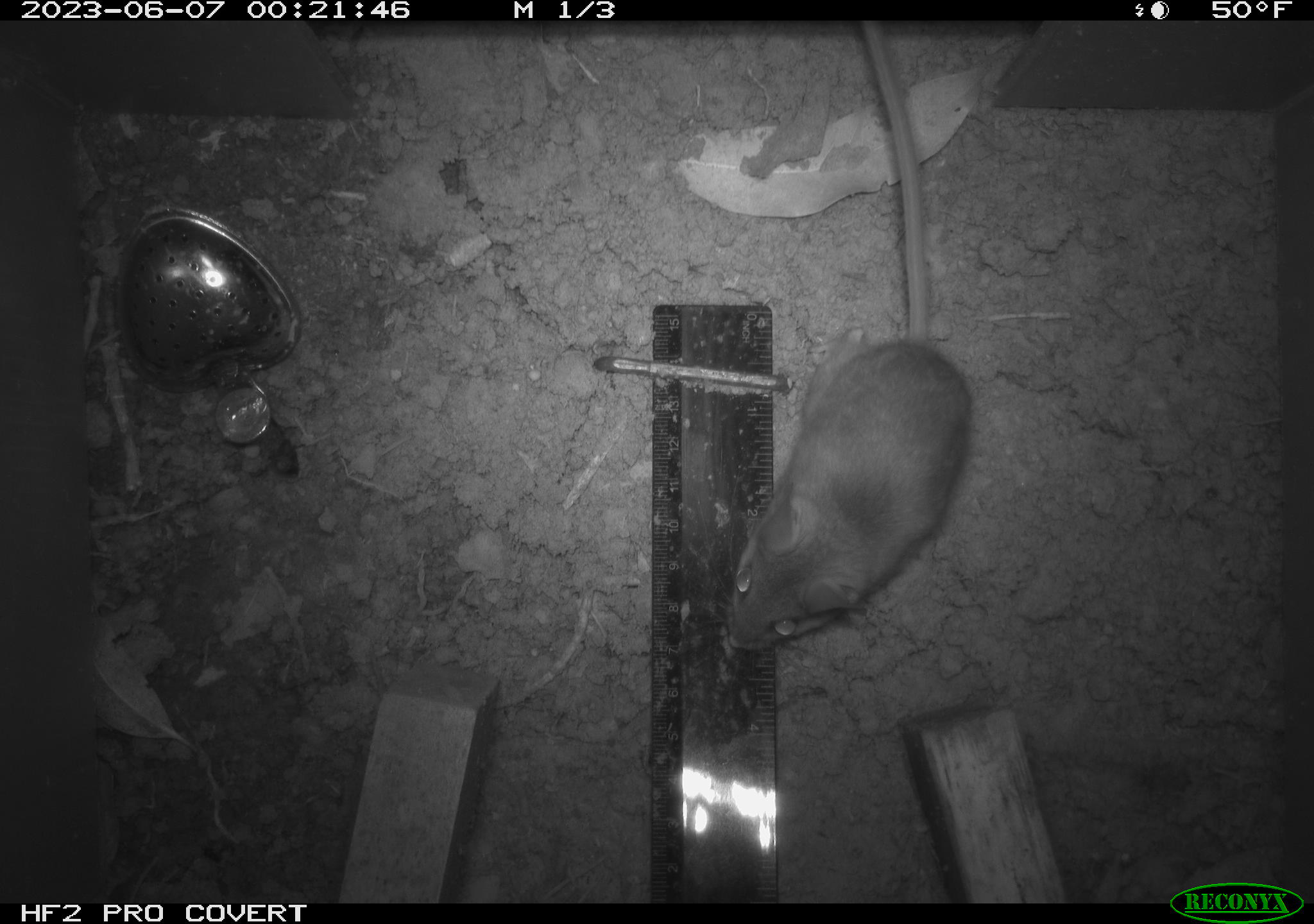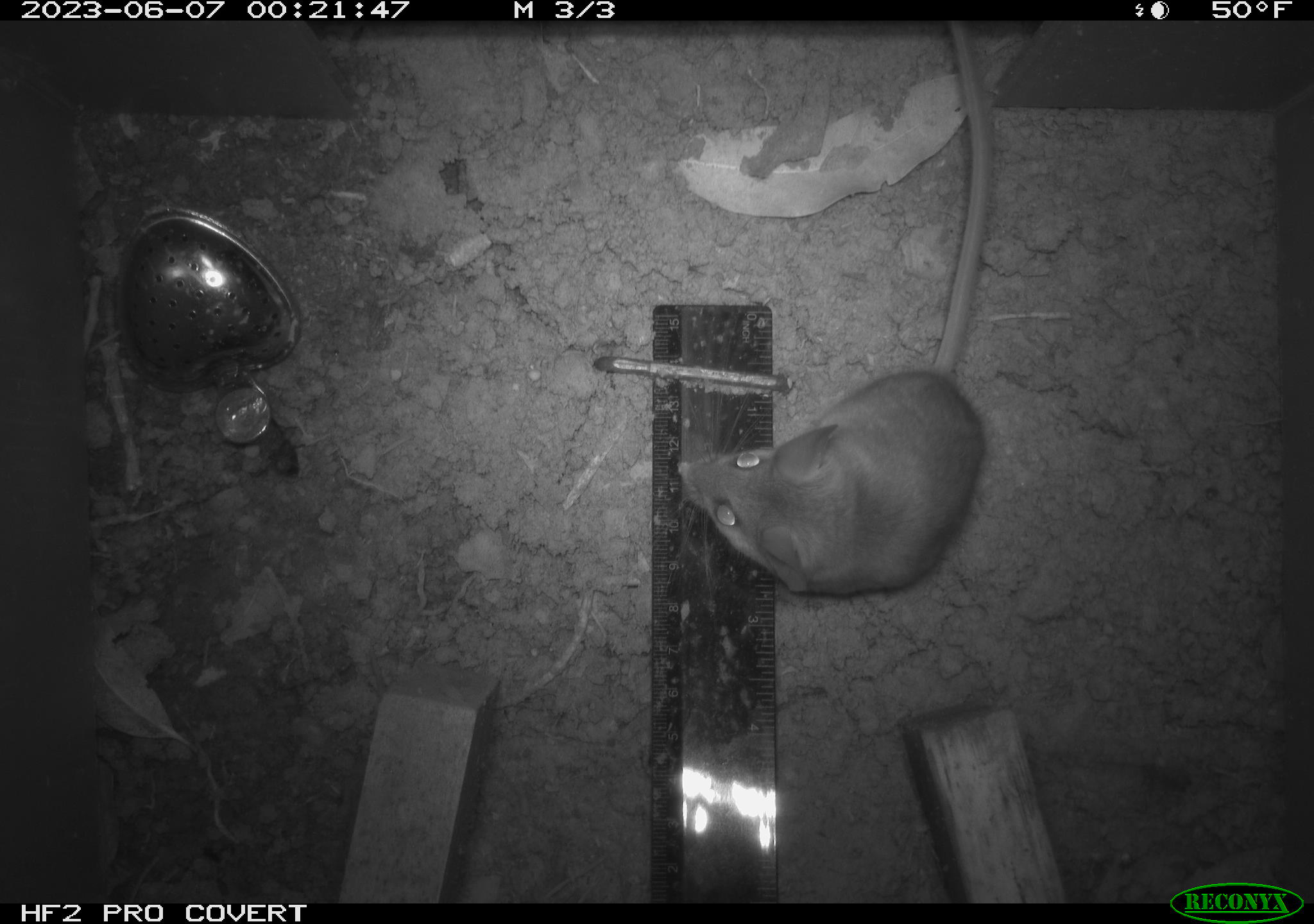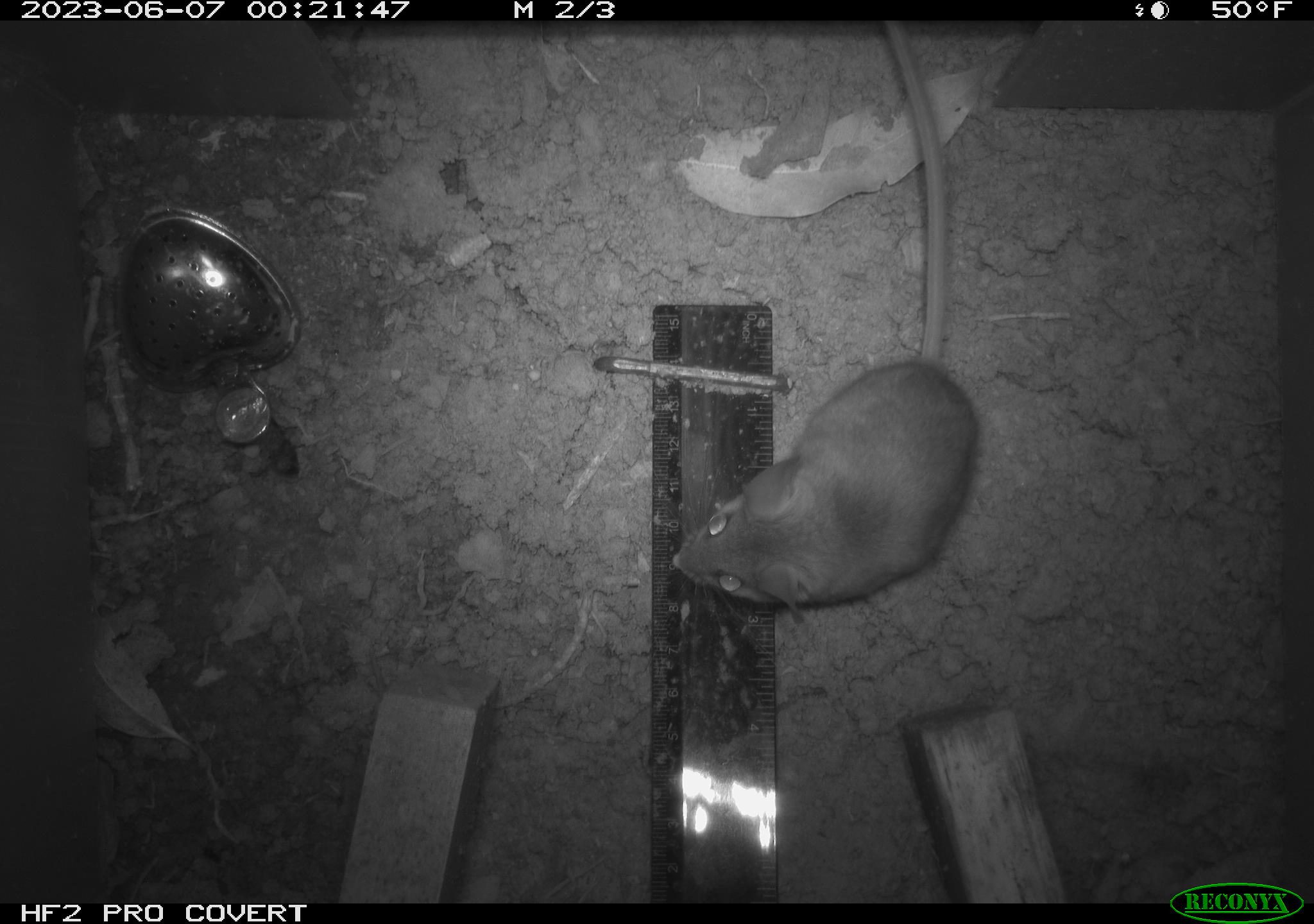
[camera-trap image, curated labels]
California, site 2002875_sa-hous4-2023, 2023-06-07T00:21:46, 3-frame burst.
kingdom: Animalia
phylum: Chordata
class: Mammalia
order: Rodentia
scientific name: Rodentia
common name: mouse species